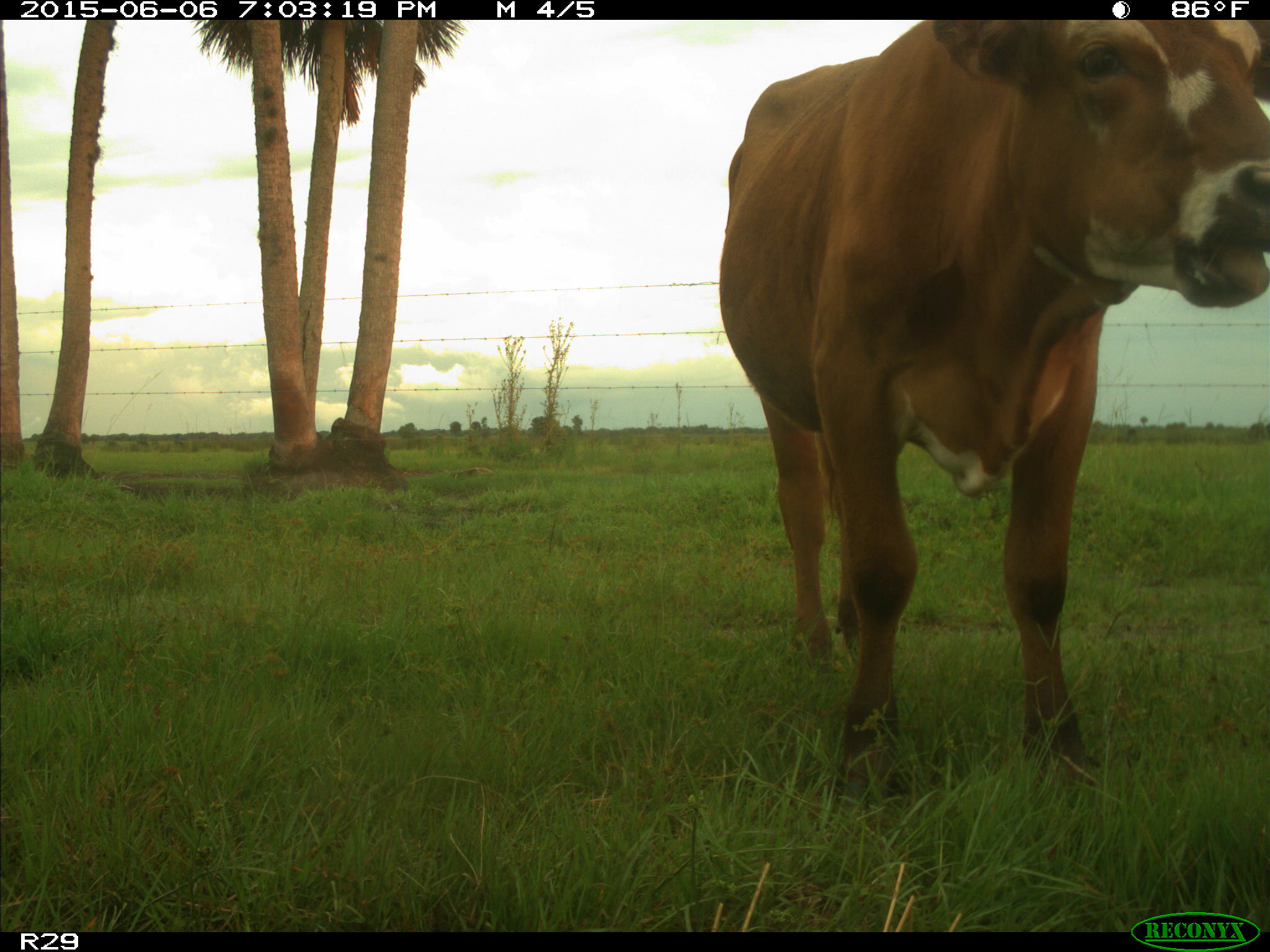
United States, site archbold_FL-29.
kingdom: Animalia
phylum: Chordata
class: Mammalia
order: Artiodactyla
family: Bovidae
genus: Bos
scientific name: Bos taurus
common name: domestic cow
Bos taurus (domestic cow).